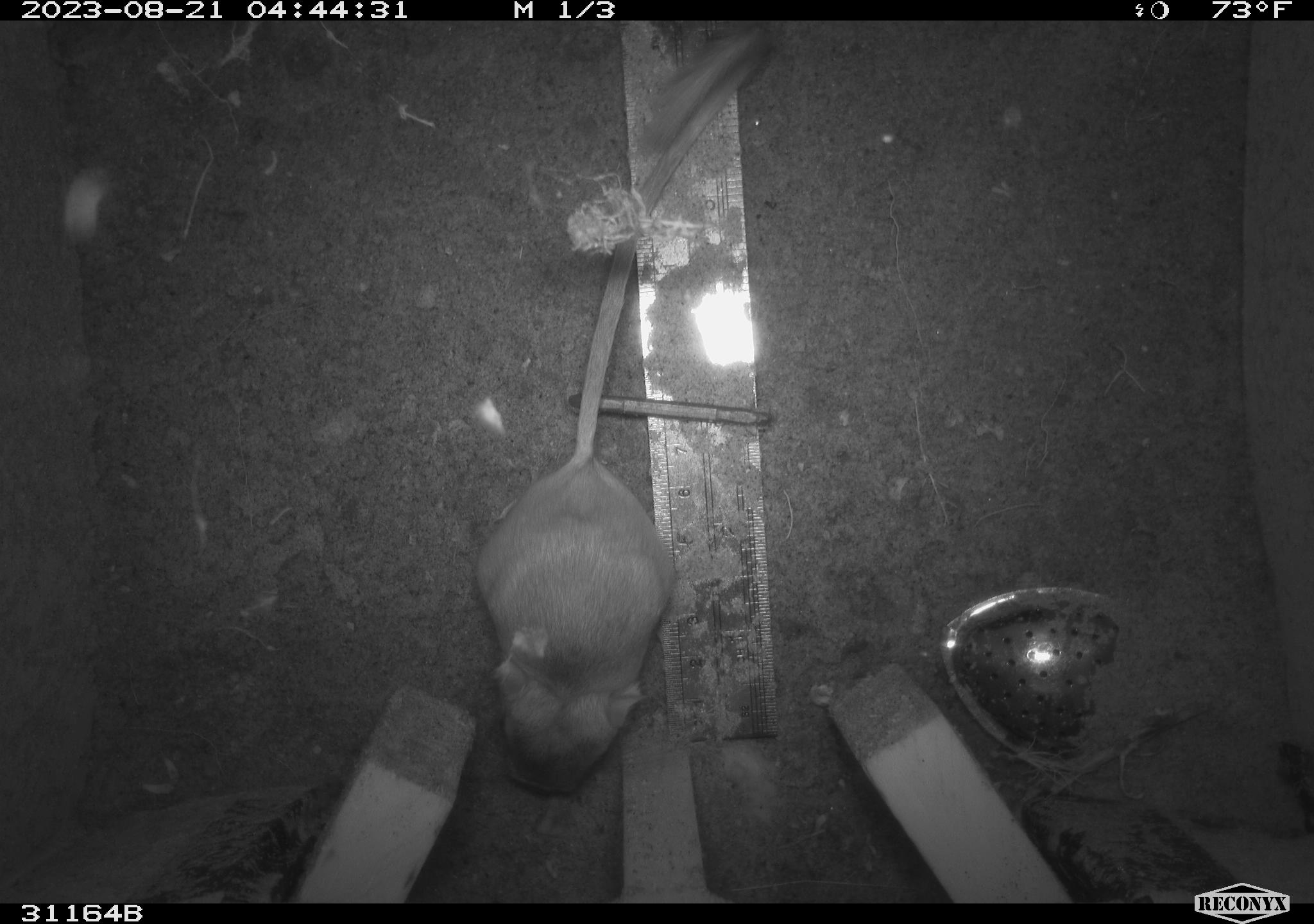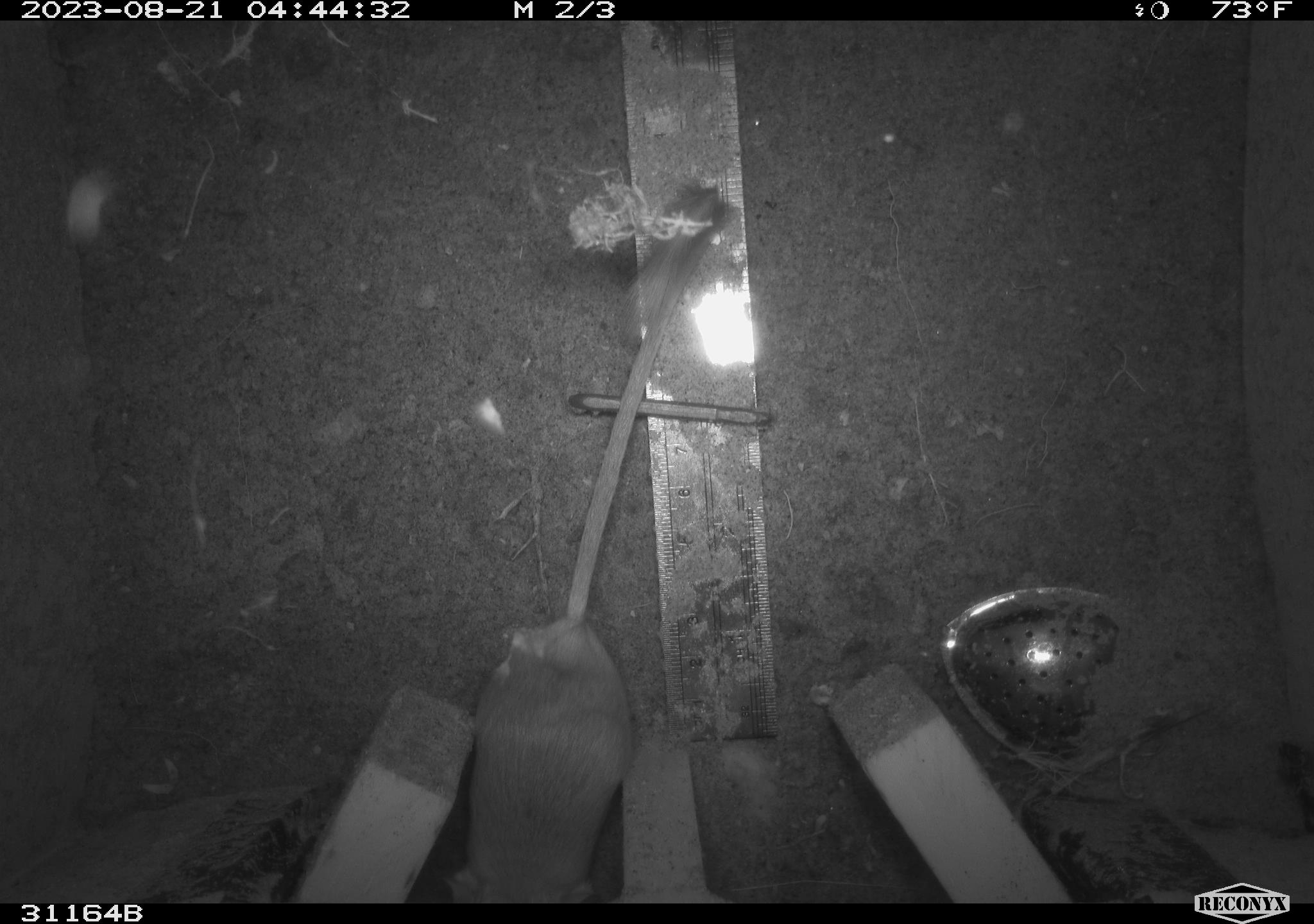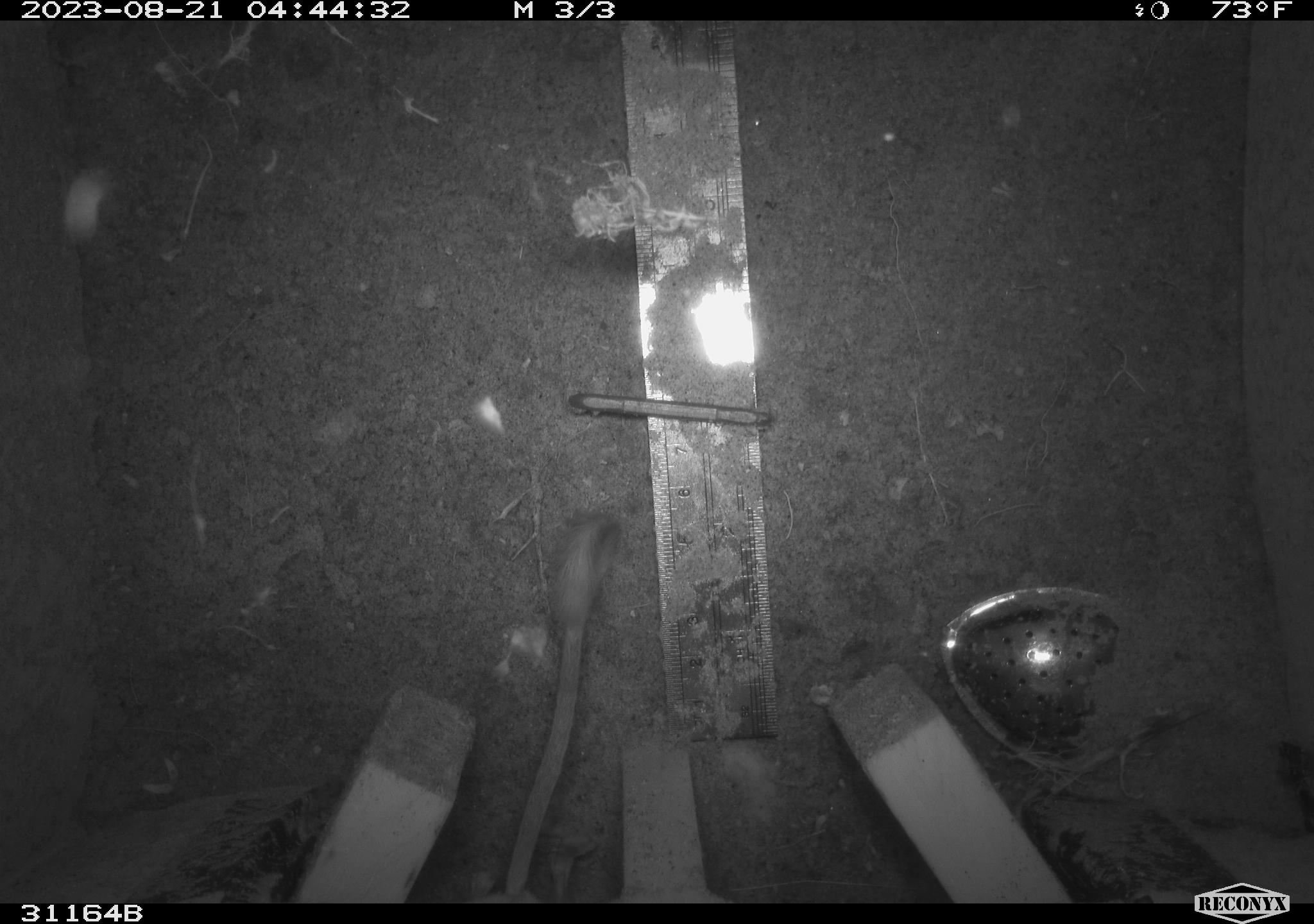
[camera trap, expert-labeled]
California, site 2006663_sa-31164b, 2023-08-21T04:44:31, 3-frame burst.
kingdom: Animalia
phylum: Chordata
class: Mammalia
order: Rodentia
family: Heteromyidae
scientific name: Heteromyidae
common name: kangaroo rats and pocket mice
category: heteromyidae family